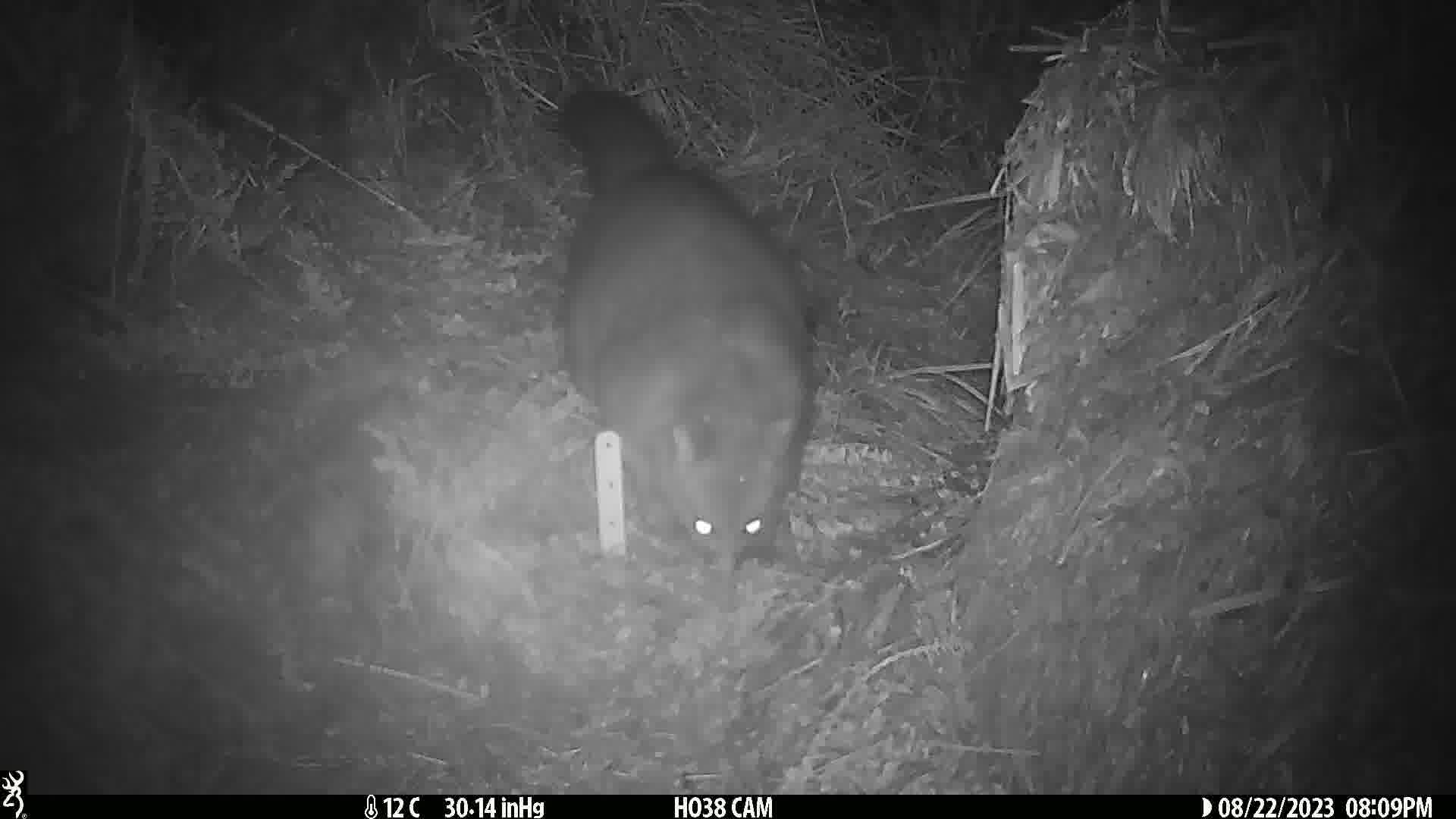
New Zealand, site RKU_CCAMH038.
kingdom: Animalia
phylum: Chordata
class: Mammalia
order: Diprotodontia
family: Phalangeridae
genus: Trichosurus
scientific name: Trichosurus vulpecula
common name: common brushtail possum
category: possum